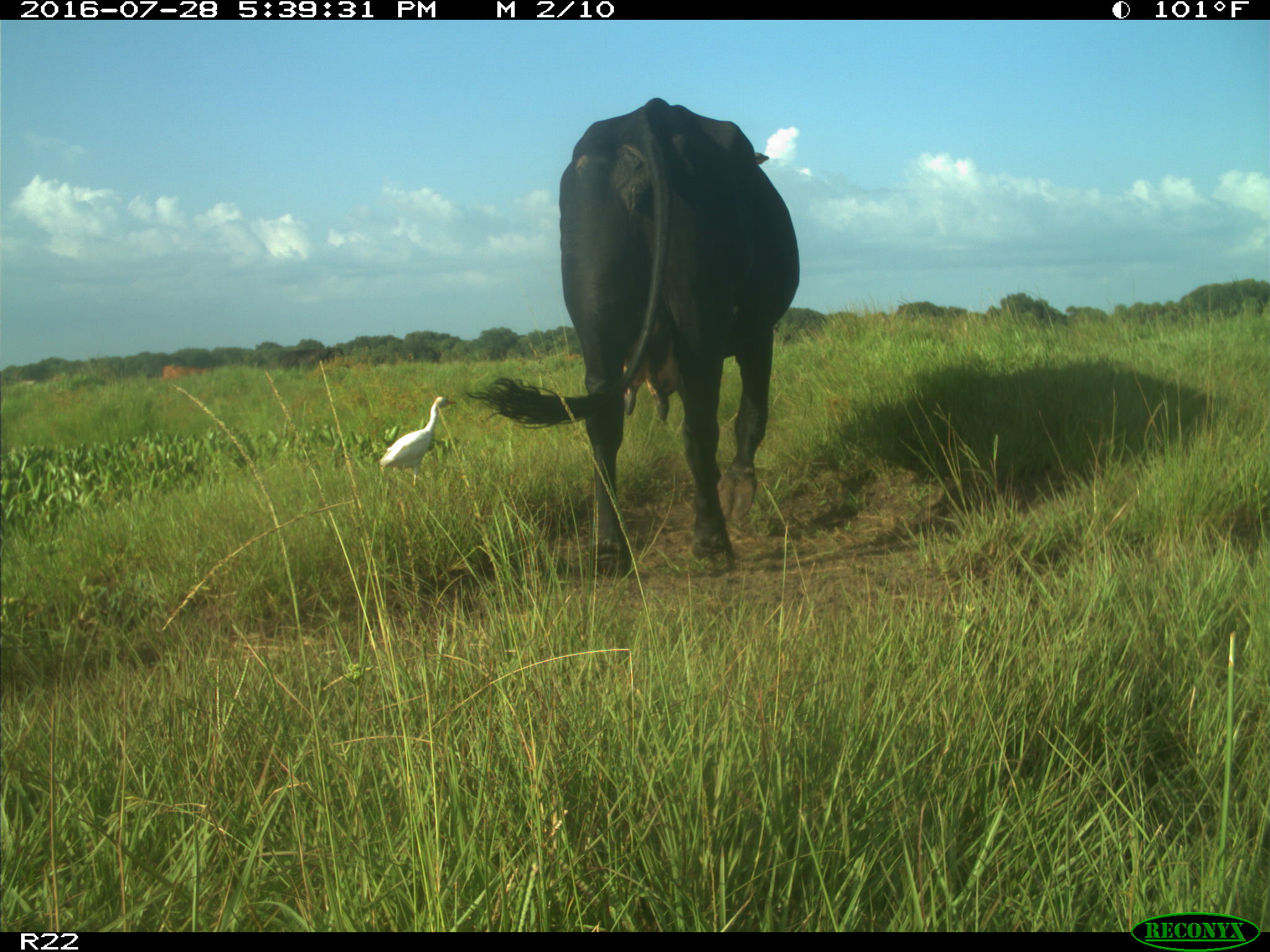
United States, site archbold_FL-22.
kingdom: Animalia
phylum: Chordata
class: Mammalia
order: Artiodactyla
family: Bovidae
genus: Bos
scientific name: Bos taurus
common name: domestic cow